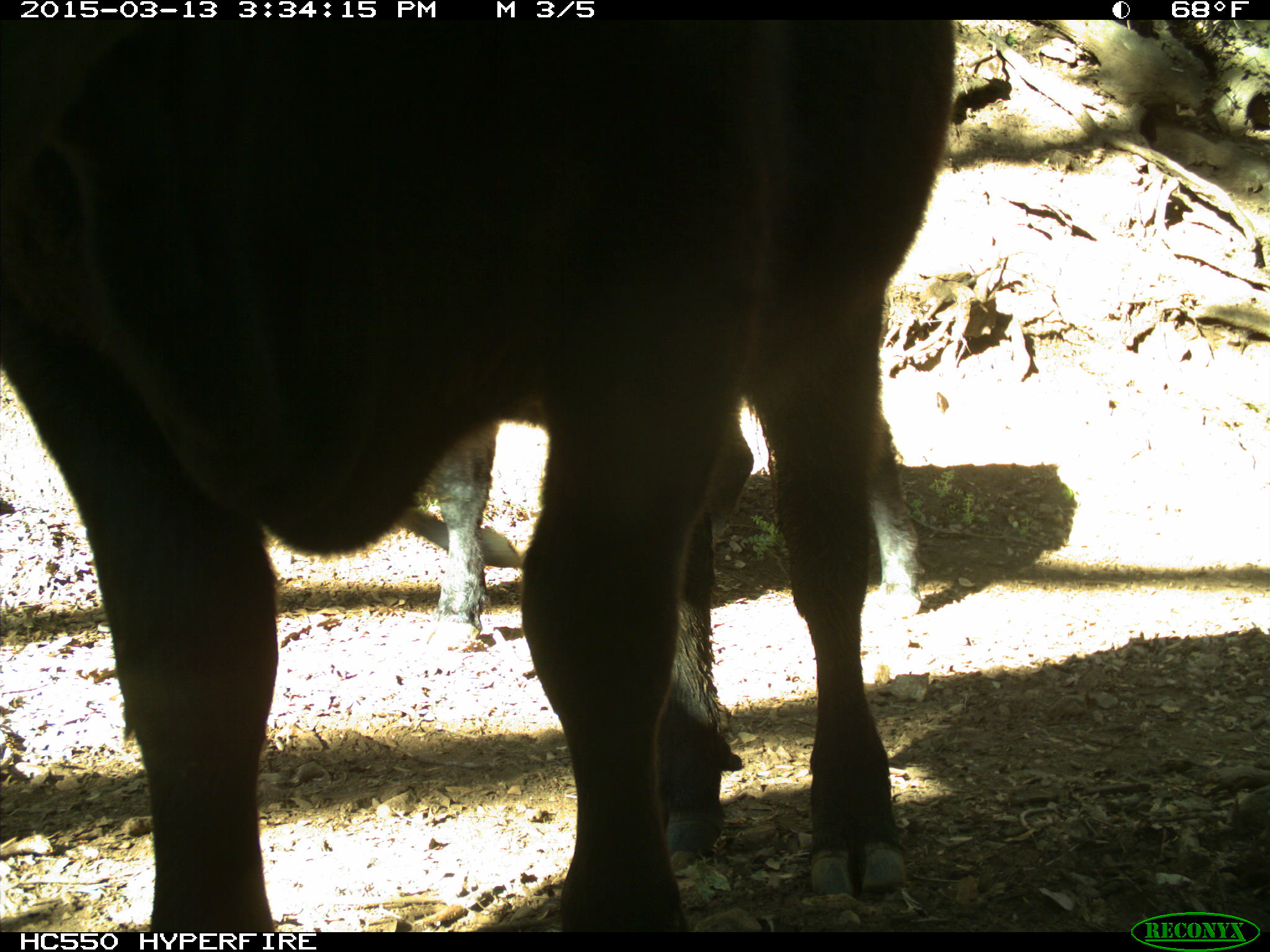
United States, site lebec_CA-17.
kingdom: Animalia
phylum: Chordata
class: Mammalia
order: Artiodactyla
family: Bovidae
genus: Bos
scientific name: Bos taurus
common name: domestic cow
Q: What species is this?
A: Bos taurus (domestic cow).